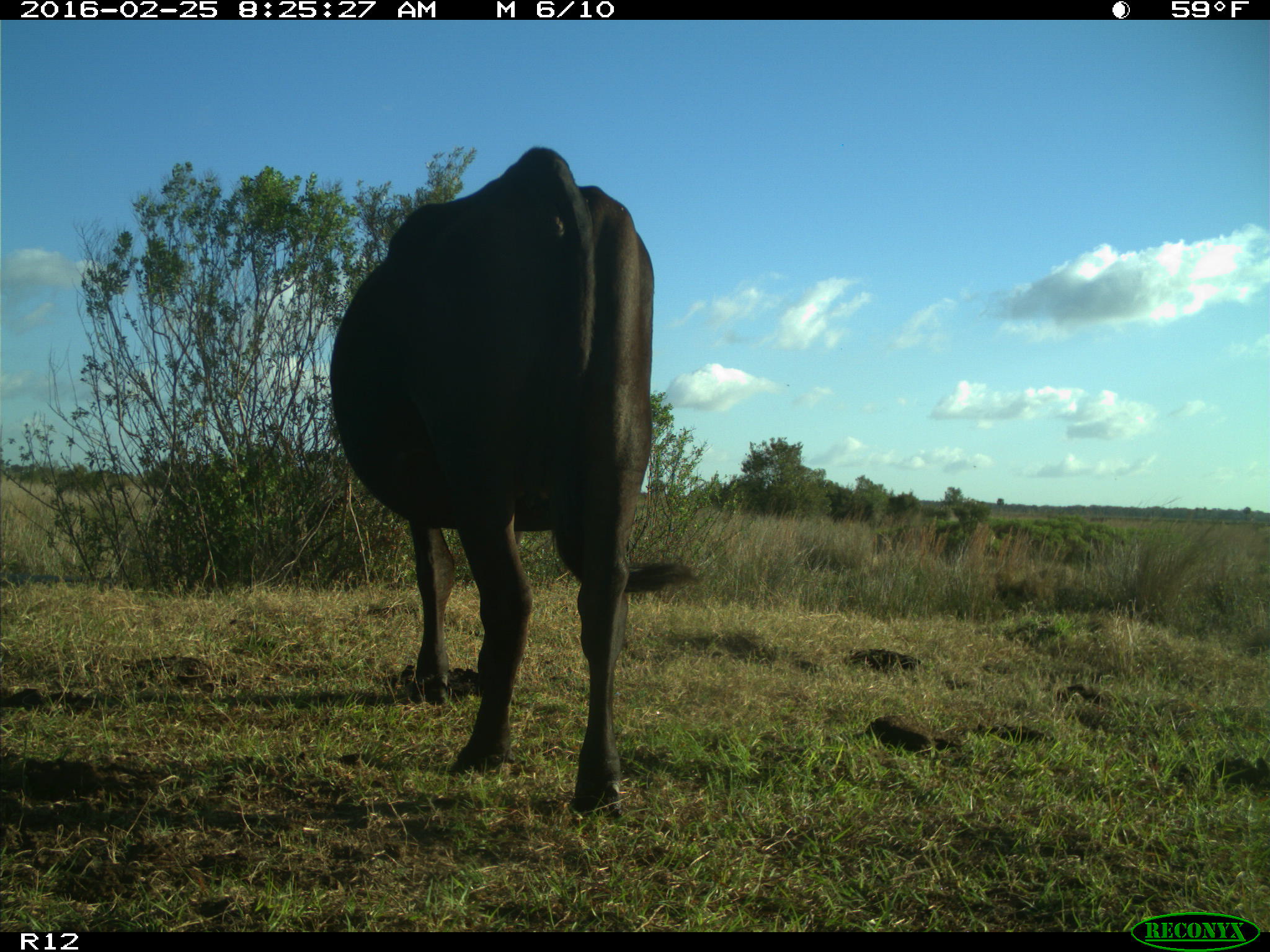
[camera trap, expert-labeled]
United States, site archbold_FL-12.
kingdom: Animalia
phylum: Chordata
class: Mammalia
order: Artiodactyla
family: Bovidae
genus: Bos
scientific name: Bos taurus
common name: domestic cow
Bos taurus (domestic cow).